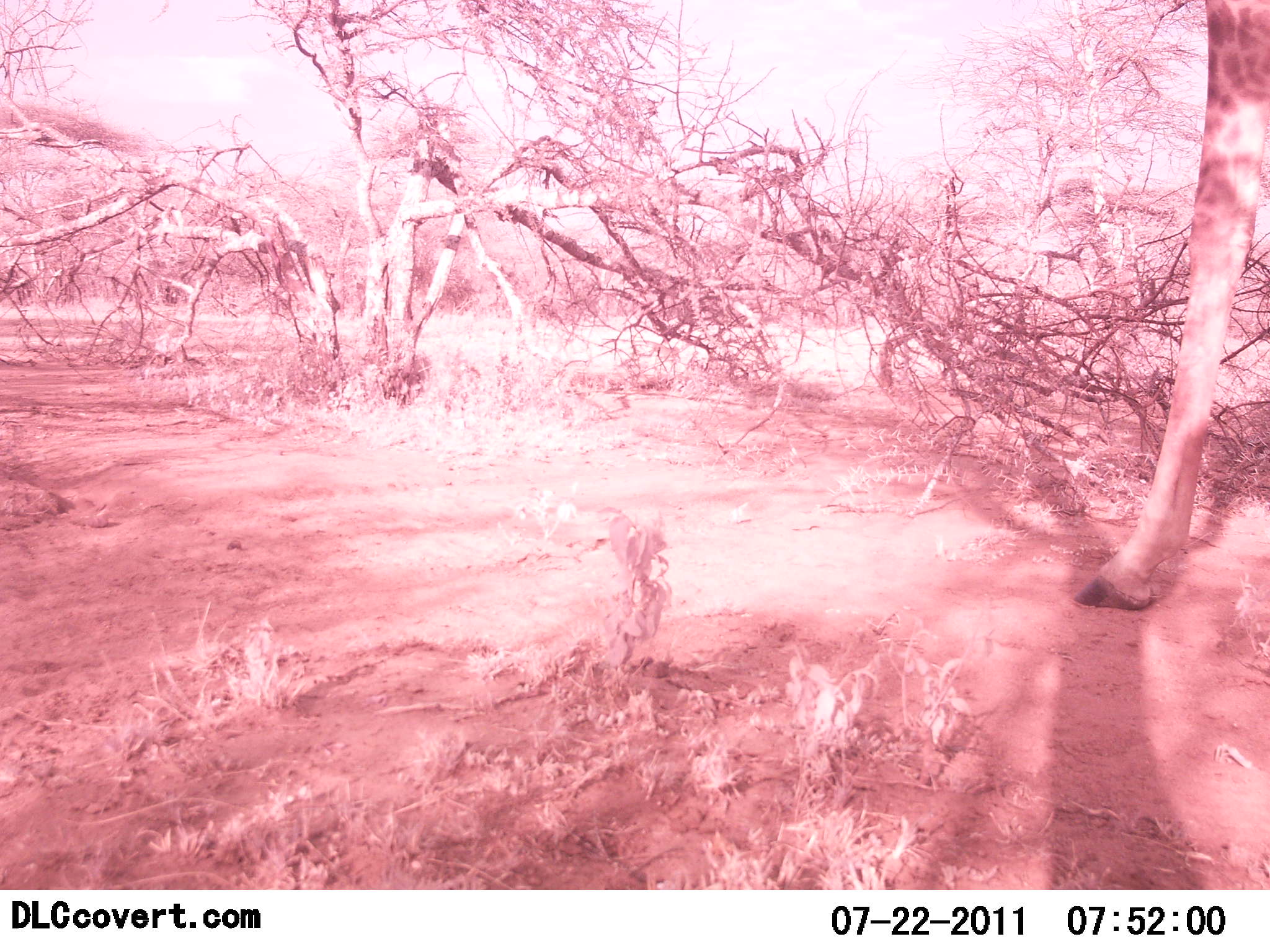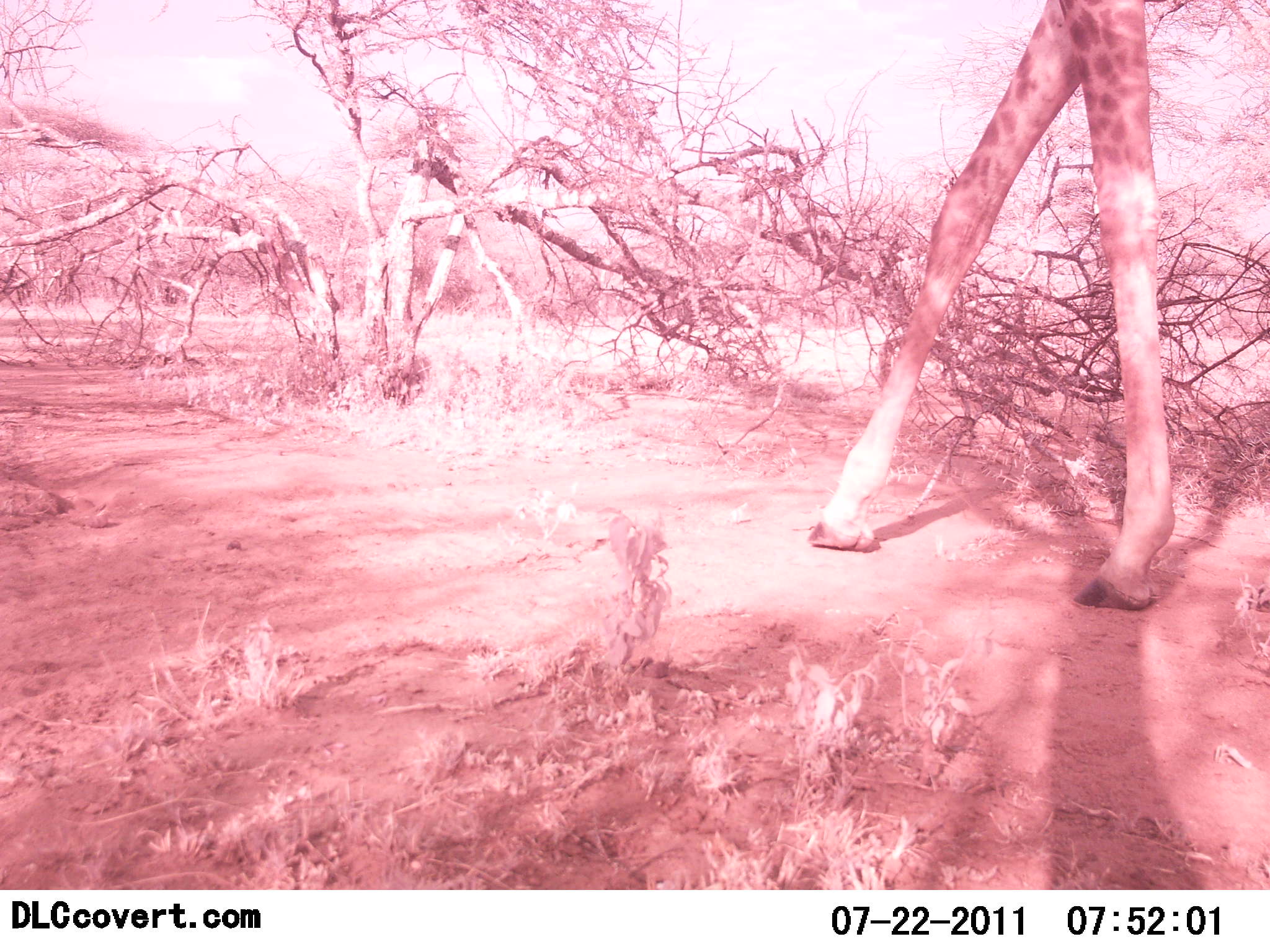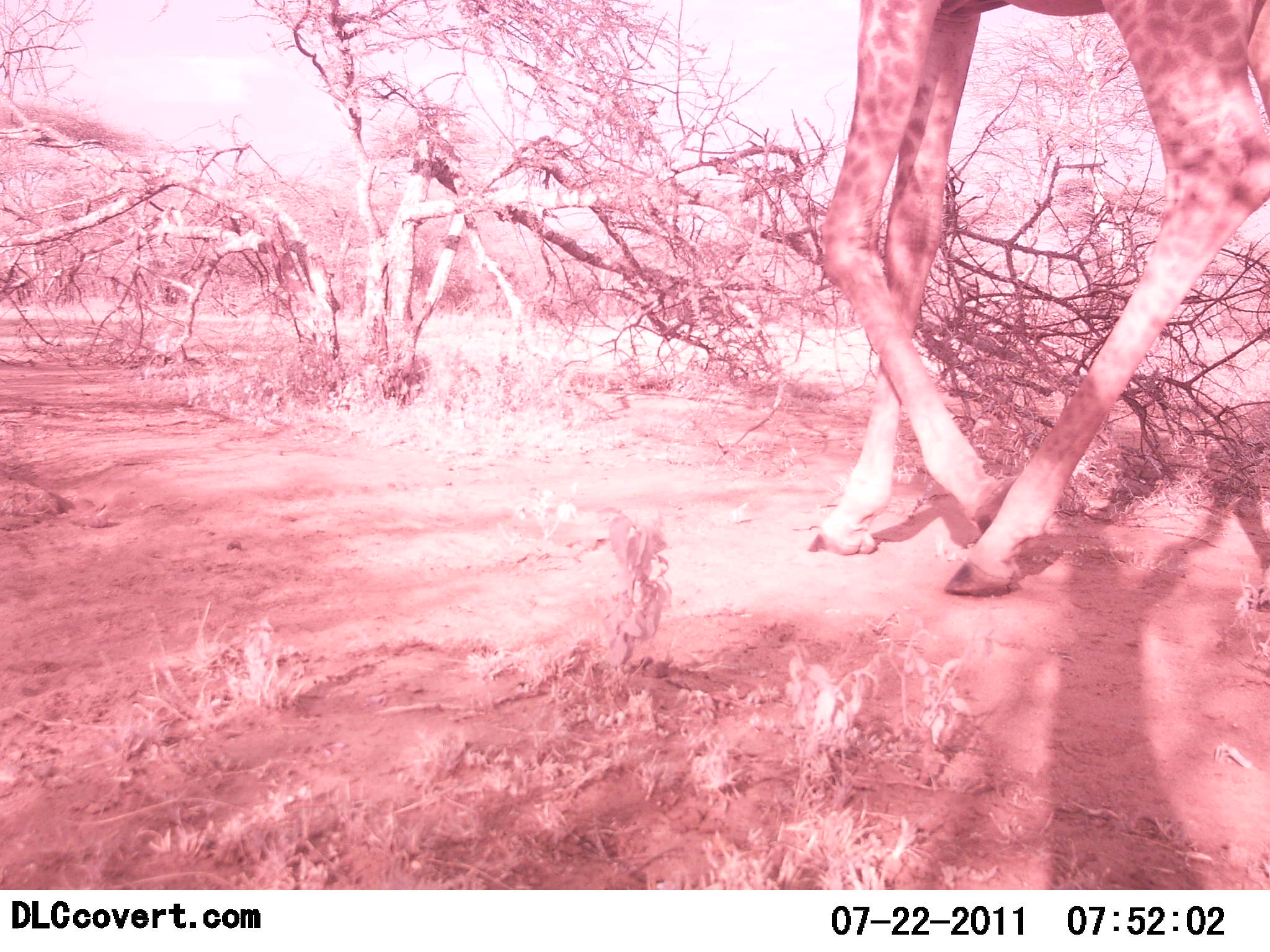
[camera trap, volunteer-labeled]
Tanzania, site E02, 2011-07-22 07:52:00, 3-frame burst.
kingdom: Animalia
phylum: Chordata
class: Mammalia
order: Artiodactyla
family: Giraffidae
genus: Giraffa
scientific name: Giraffa camelopardalis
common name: giraffe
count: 1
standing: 0%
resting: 0%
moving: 100%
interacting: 0%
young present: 0%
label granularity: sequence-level